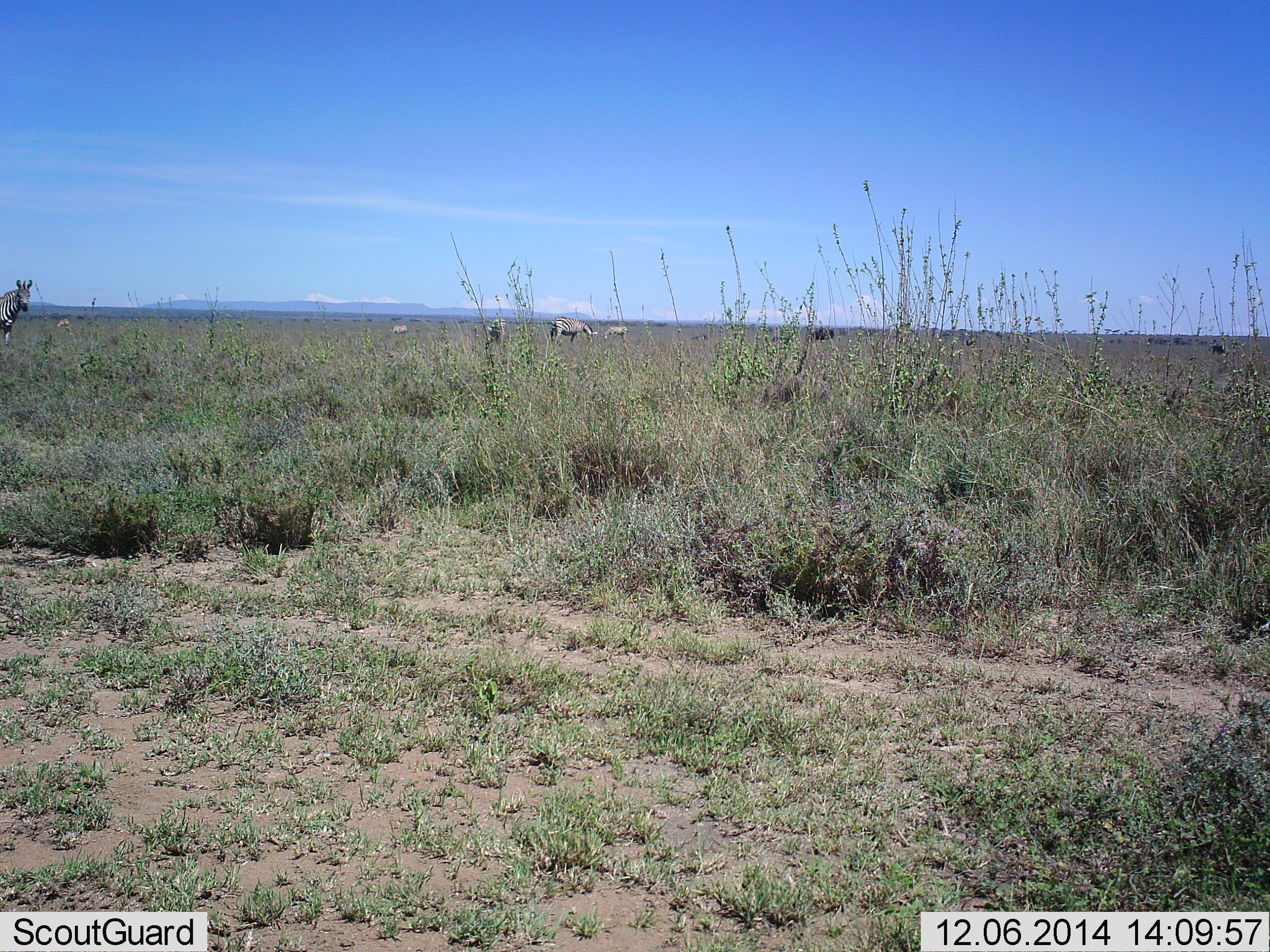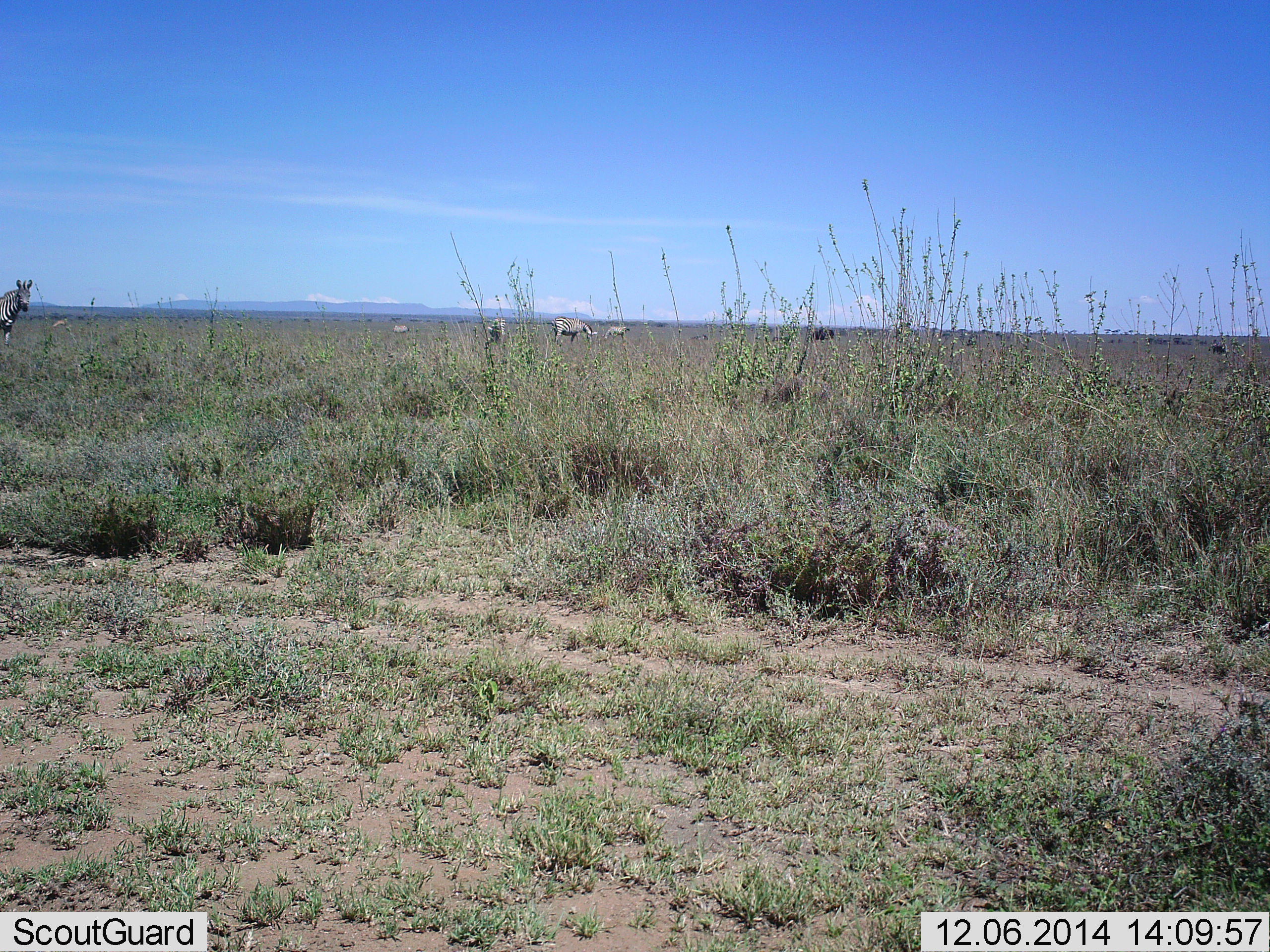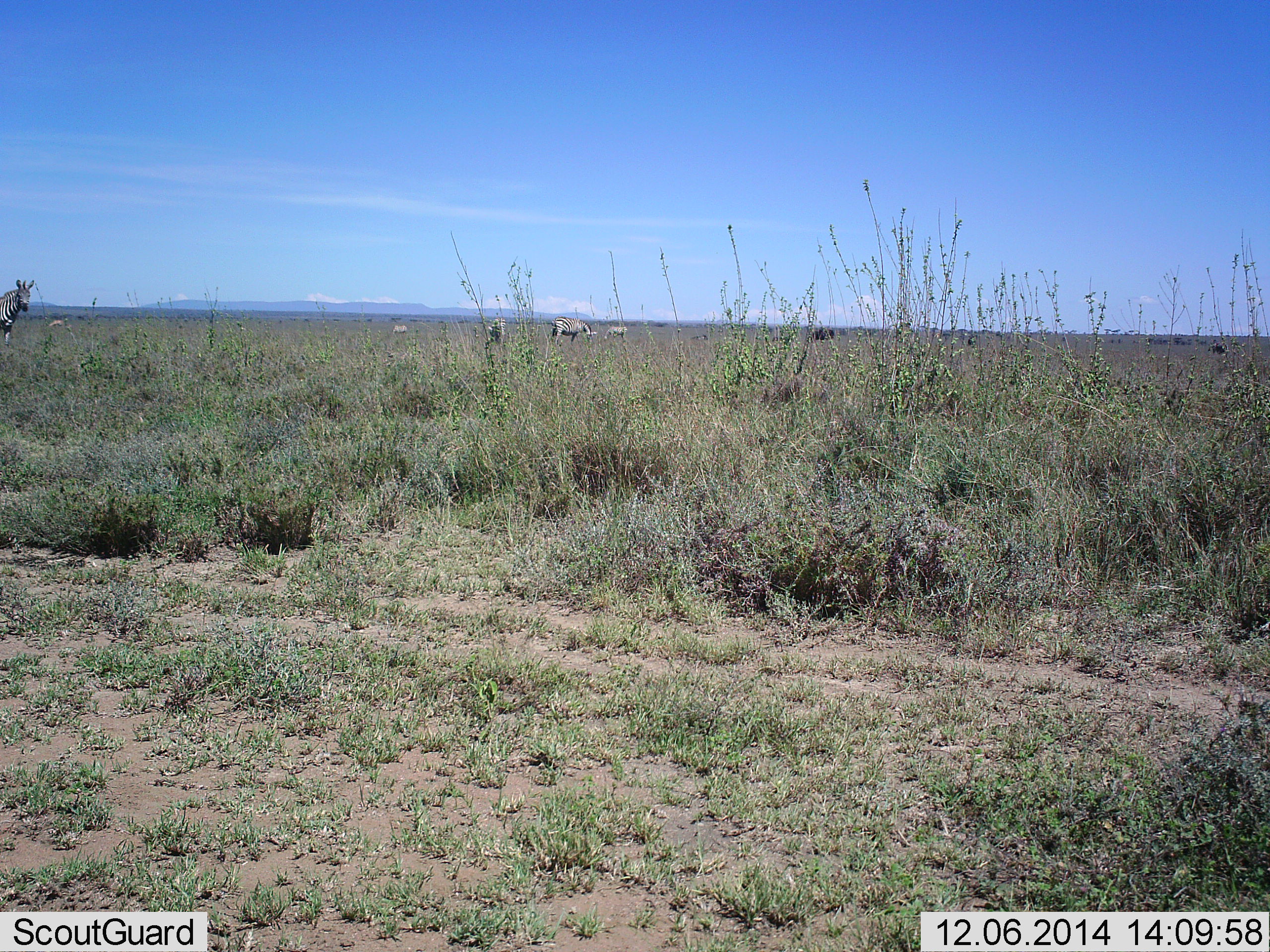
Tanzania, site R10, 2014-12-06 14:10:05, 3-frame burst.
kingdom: Animalia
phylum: Chordata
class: Mammalia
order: Perissodactyla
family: Equidae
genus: Equus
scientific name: Equus quagga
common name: plains zebra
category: zebra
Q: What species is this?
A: Zebra (plains zebra) (Equus quagga).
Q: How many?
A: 4.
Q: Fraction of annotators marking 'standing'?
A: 92%.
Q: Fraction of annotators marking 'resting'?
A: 0%.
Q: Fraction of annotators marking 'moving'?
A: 0%.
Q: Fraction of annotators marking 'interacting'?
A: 0%.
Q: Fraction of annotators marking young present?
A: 0%.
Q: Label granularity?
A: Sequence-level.